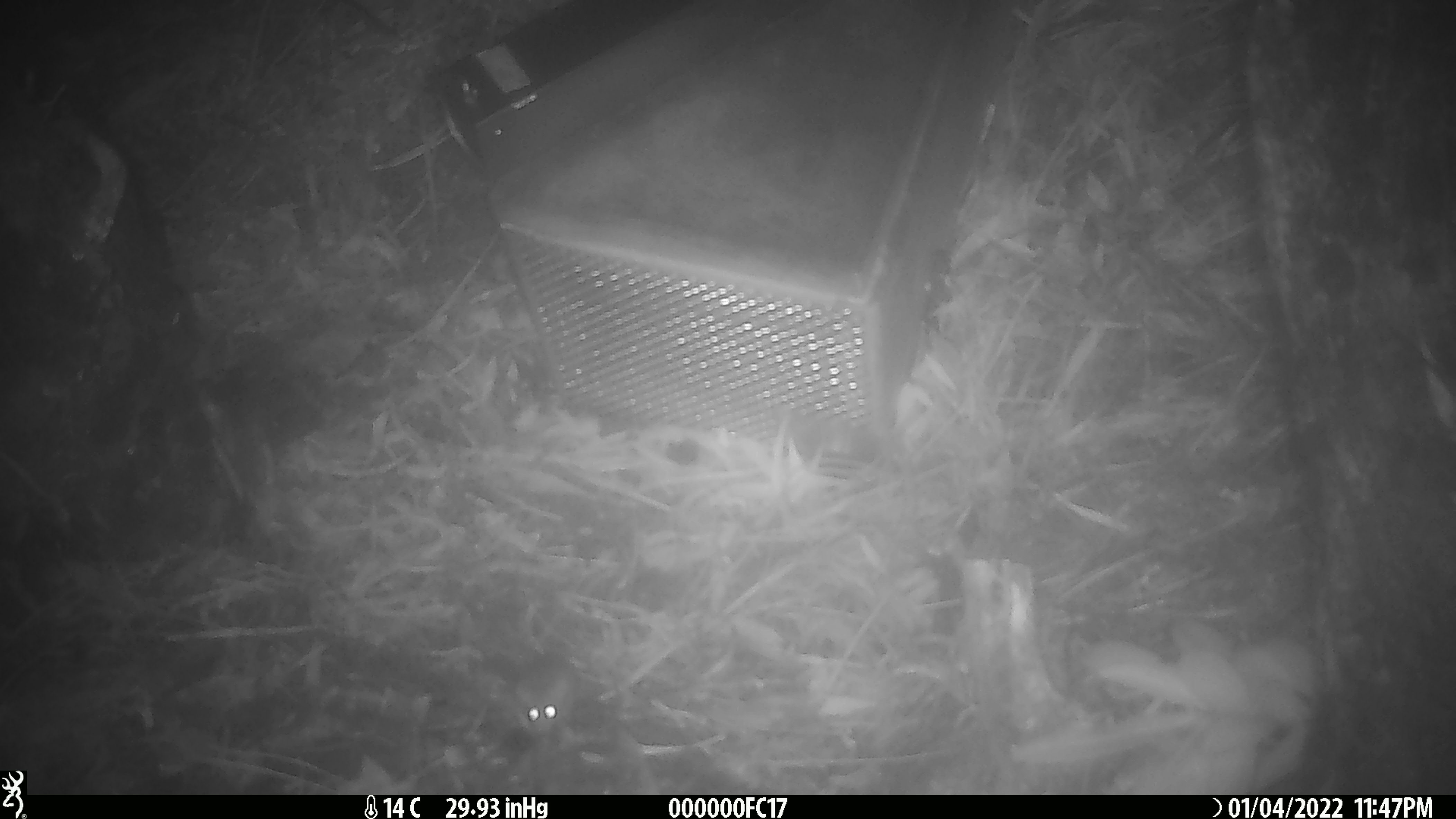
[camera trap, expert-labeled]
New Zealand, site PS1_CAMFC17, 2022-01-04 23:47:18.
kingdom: Animalia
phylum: Chordata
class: Mammalia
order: Rodentia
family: Muridae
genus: Mus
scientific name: Mus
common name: mouse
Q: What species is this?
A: Mouse (Mus).